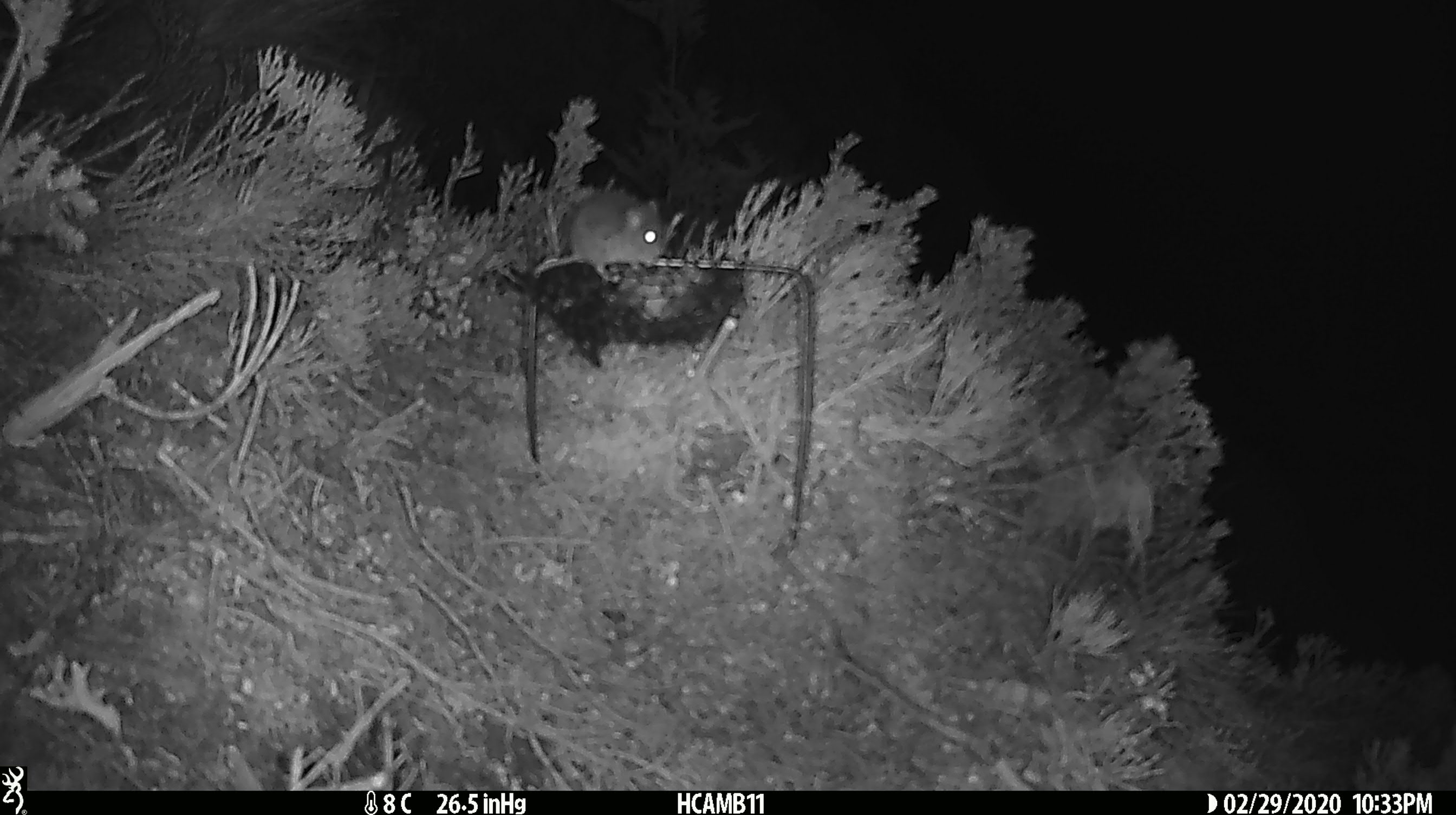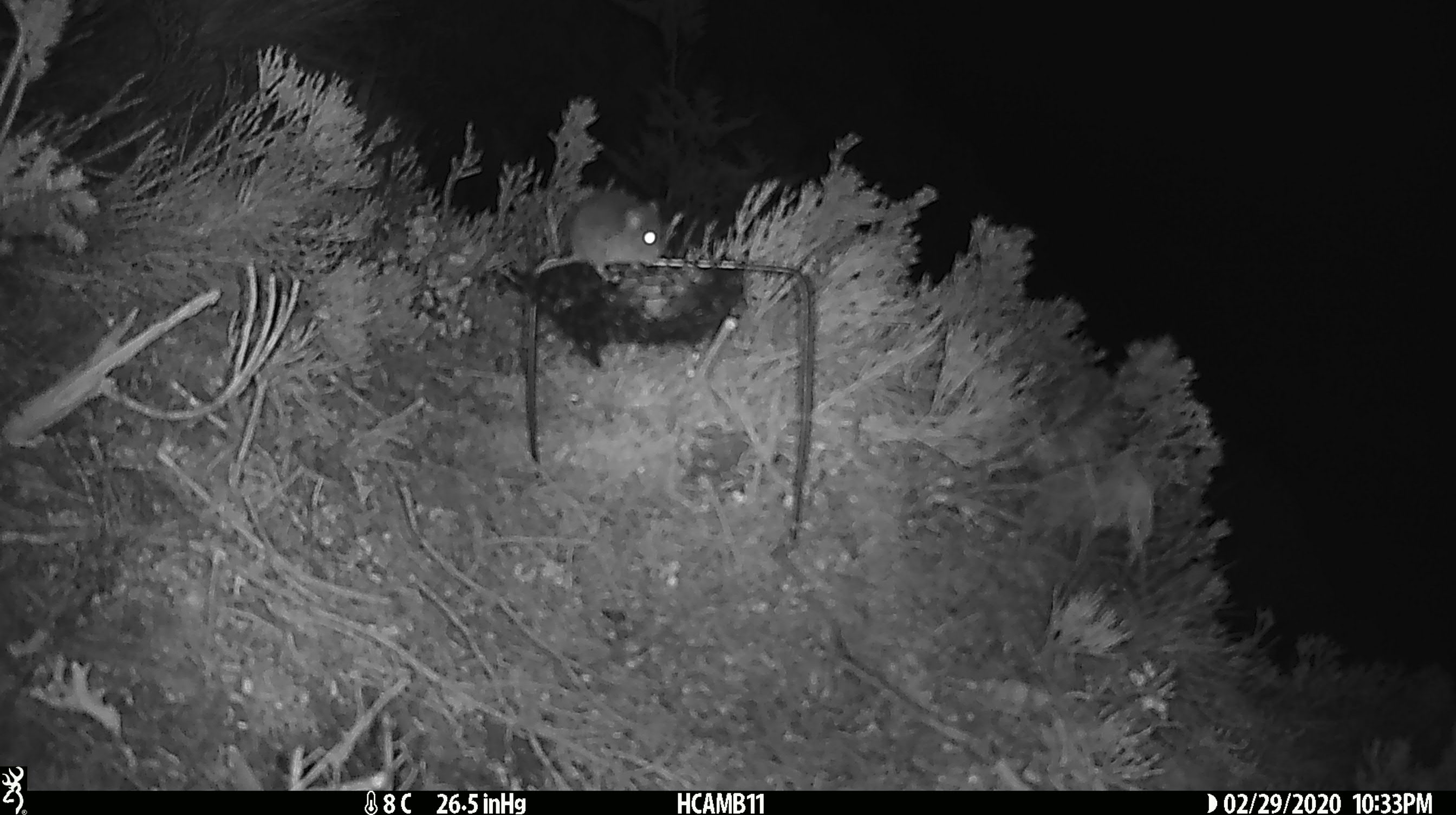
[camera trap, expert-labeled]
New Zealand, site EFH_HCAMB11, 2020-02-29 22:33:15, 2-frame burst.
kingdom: Animalia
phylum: Chordata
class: Mammalia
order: Rodentia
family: Muridae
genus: Mus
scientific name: Mus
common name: mouse